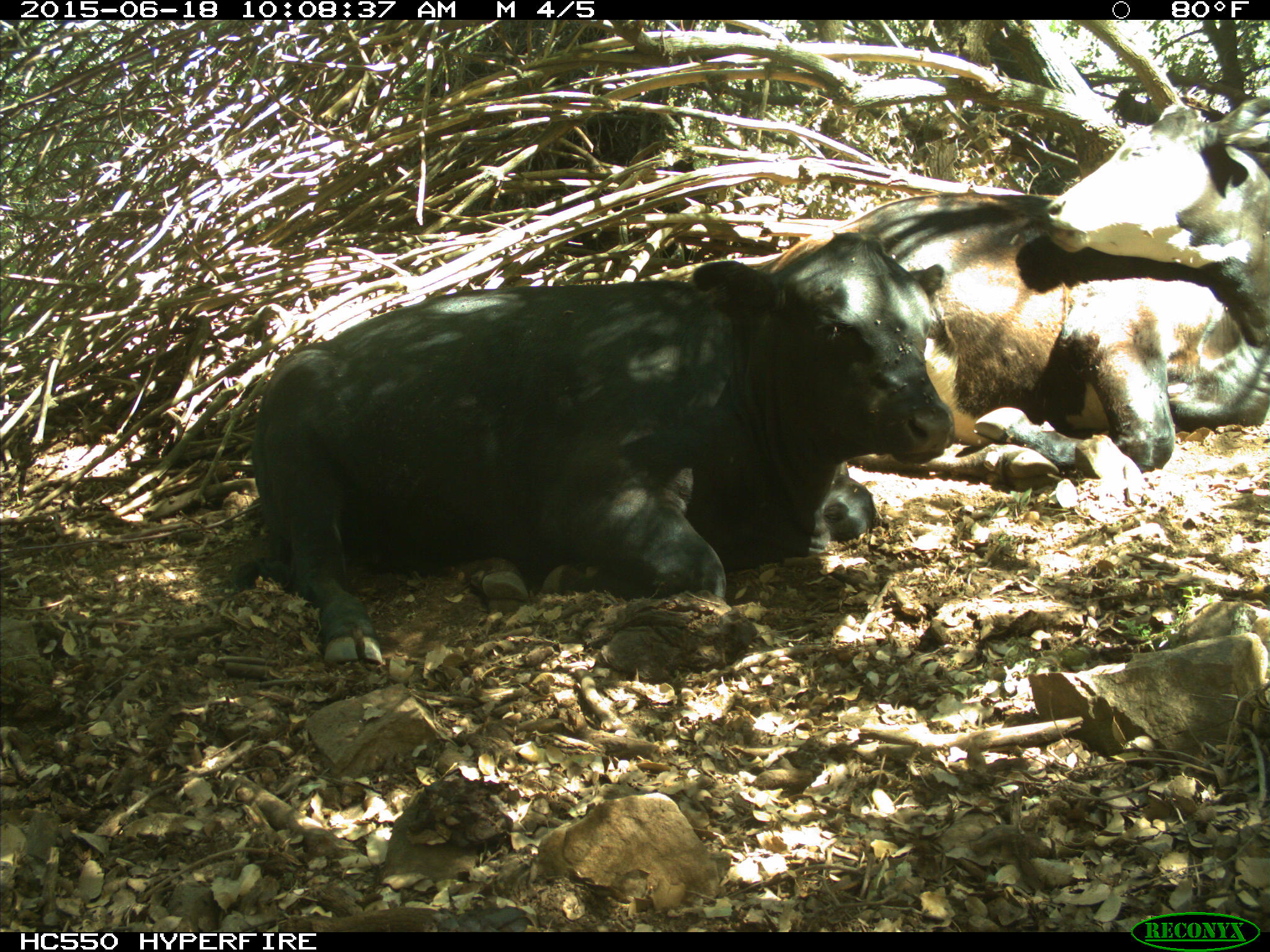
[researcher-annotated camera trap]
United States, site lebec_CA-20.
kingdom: Animalia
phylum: Chordata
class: Mammalia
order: Artiodactyla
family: Bovidae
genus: Bos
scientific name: Bos taurus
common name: domestic cow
Bos taurus (domestic cow).